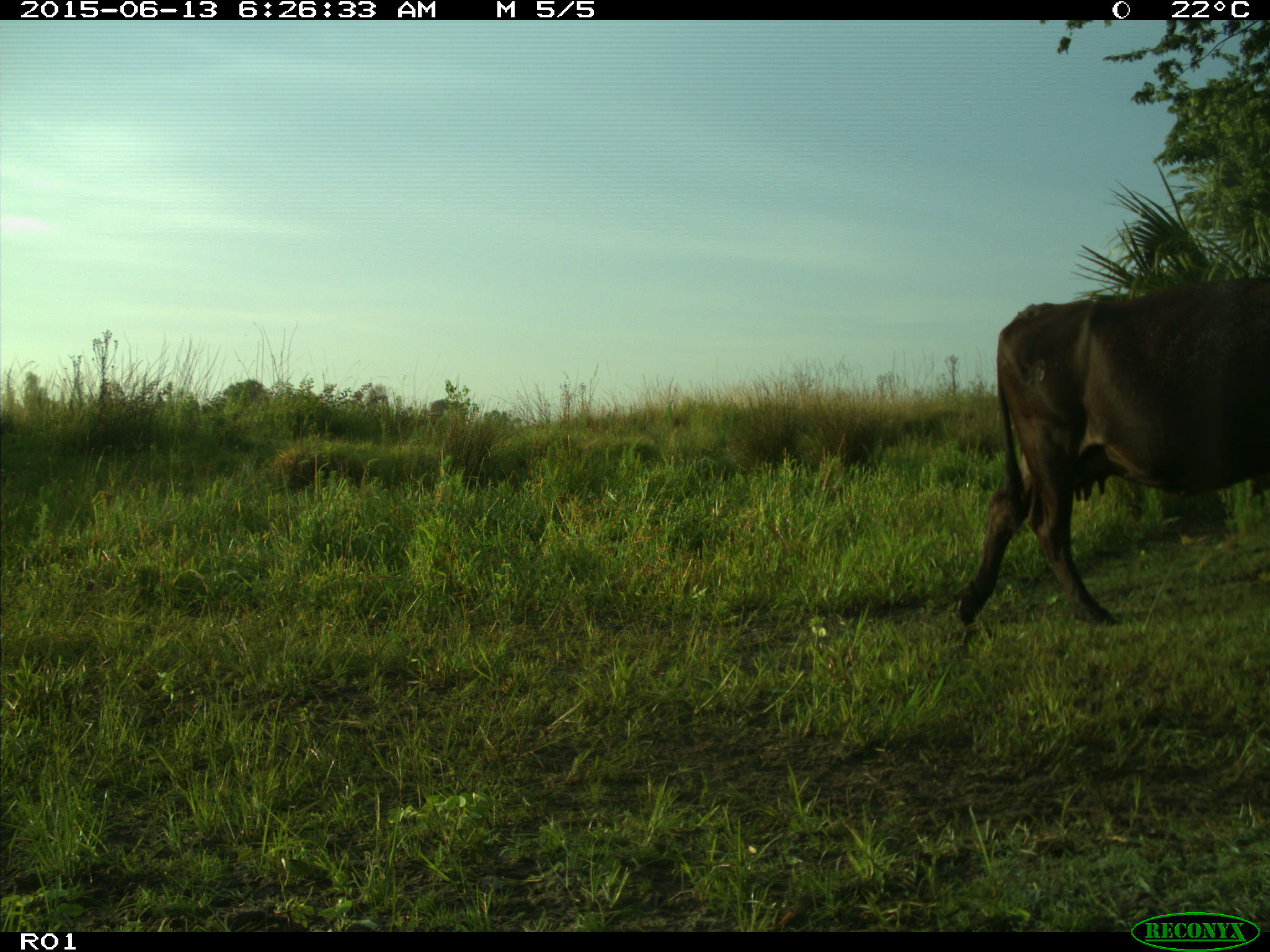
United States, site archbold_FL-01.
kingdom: Animalia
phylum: Chordata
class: Mammalia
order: Artiodactyla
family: Bovidae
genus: Bos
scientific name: Bos taurus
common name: domestic cow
Bos taurus (domestic cow).